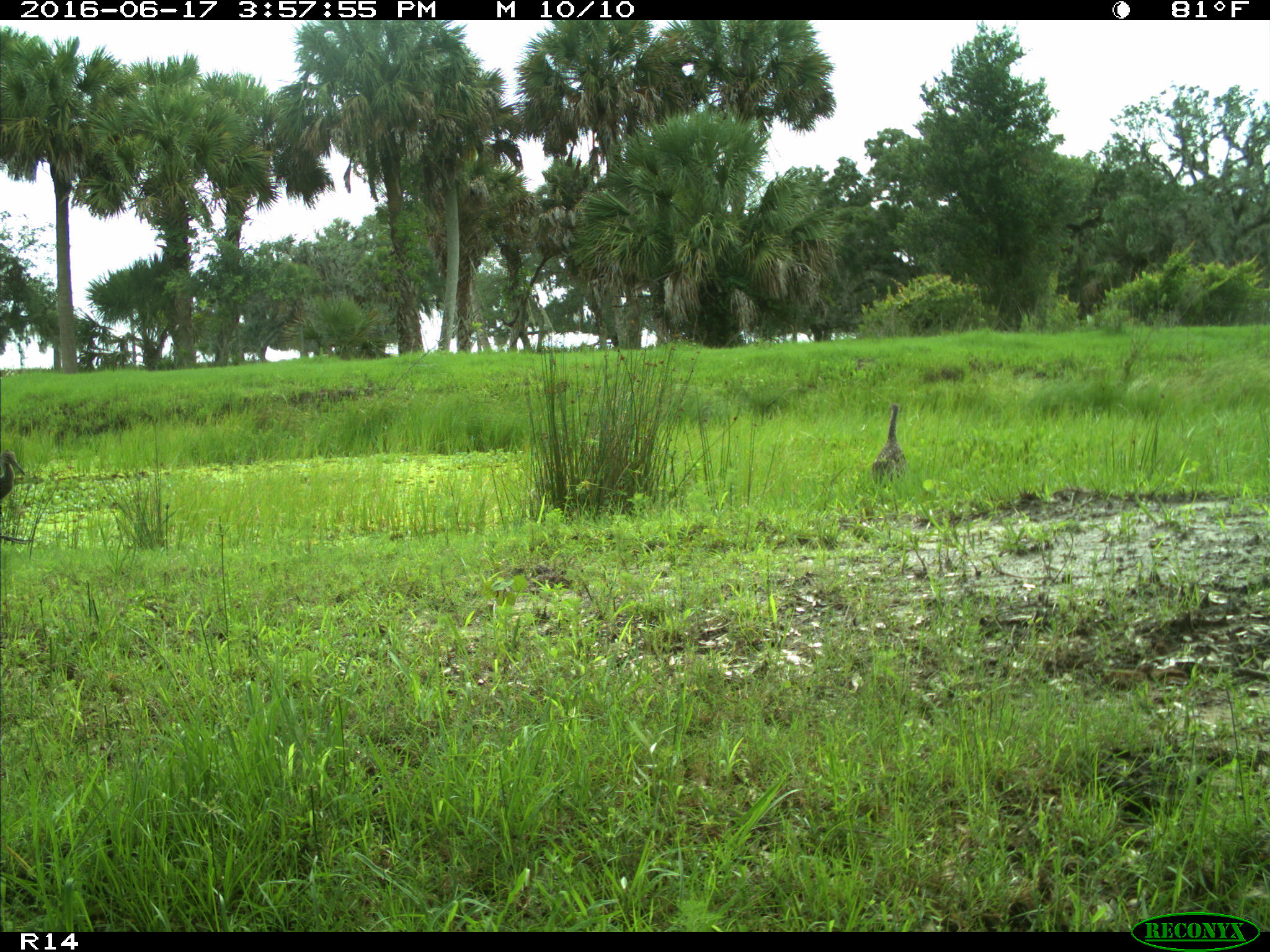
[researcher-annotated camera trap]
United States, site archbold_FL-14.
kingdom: Animalia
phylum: Chordata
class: Aves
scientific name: Aves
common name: birds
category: unidentified bird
Unidentified bird (birds) (Aves).